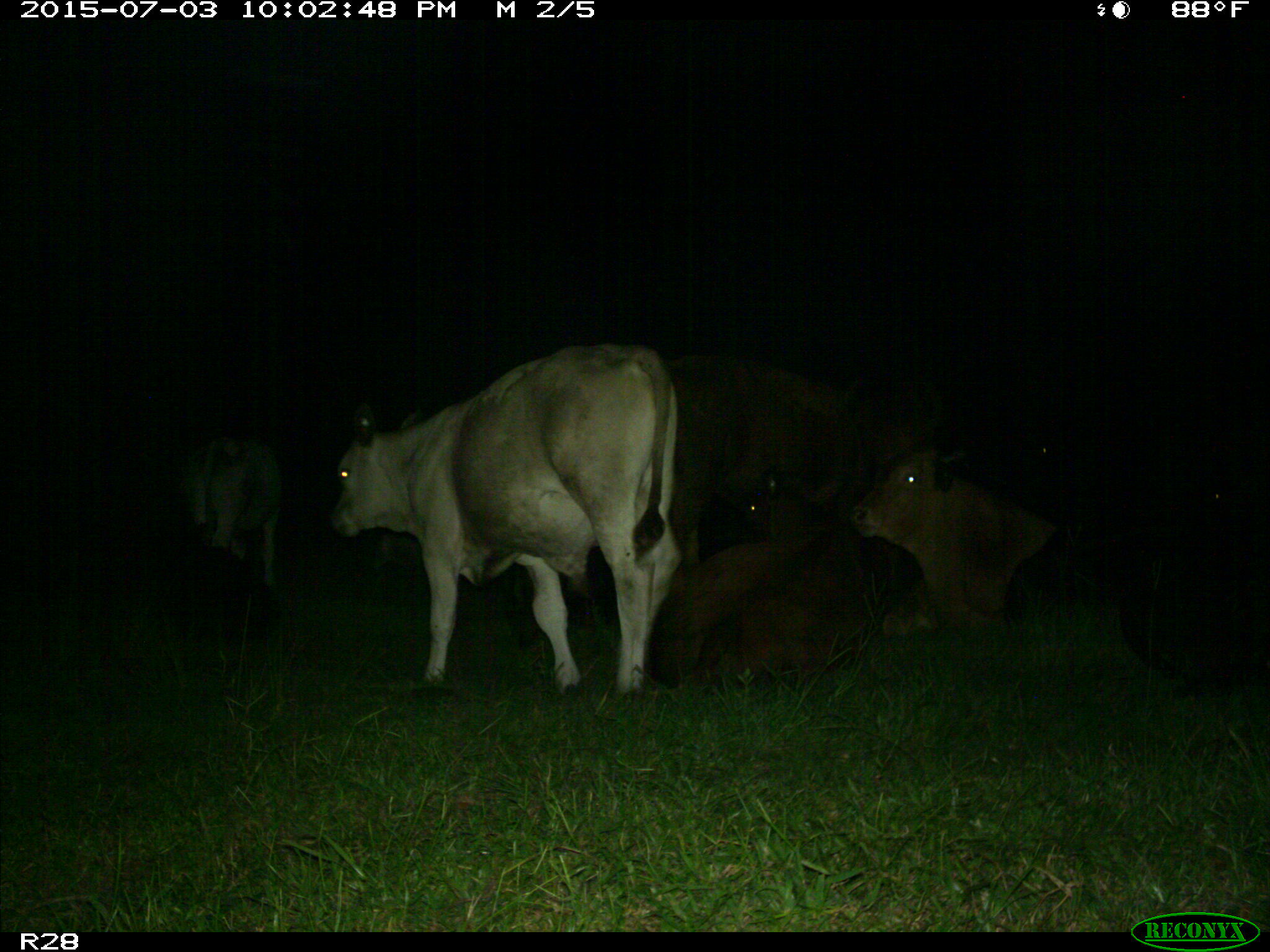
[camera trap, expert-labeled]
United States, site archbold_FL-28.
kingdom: Animalia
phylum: Chordata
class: Mammalia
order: Artiodactyla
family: Bovidae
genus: Bos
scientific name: Bos taurus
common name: domestic cow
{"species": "Bos taurus (domestic cow)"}